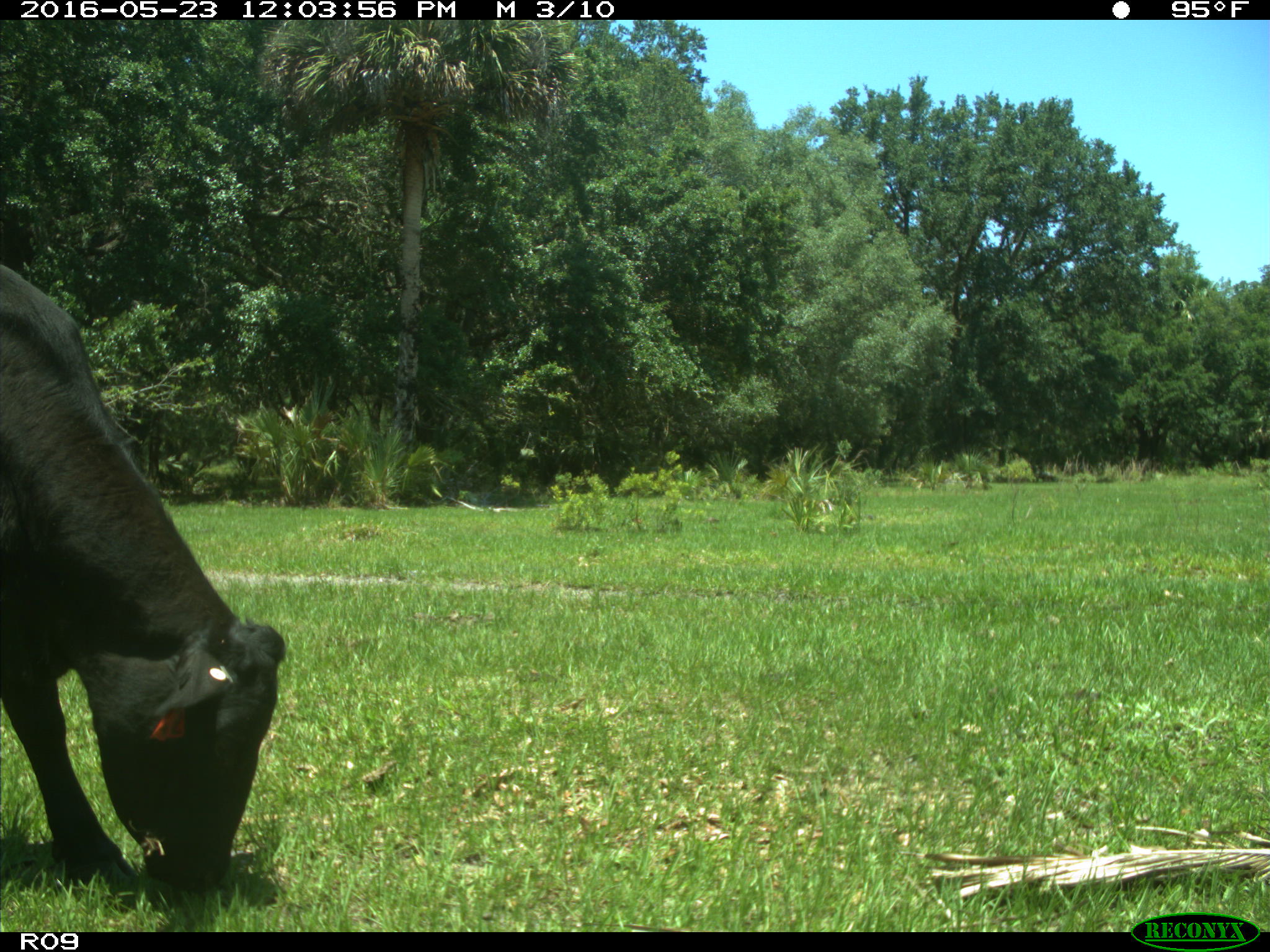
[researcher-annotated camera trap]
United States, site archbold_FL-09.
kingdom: Animalia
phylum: Chordata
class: Mammalia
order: Artiodactyla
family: Bovidae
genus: Bos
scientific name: Bos taurus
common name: domestic cow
Bos taurus (domestic cow).